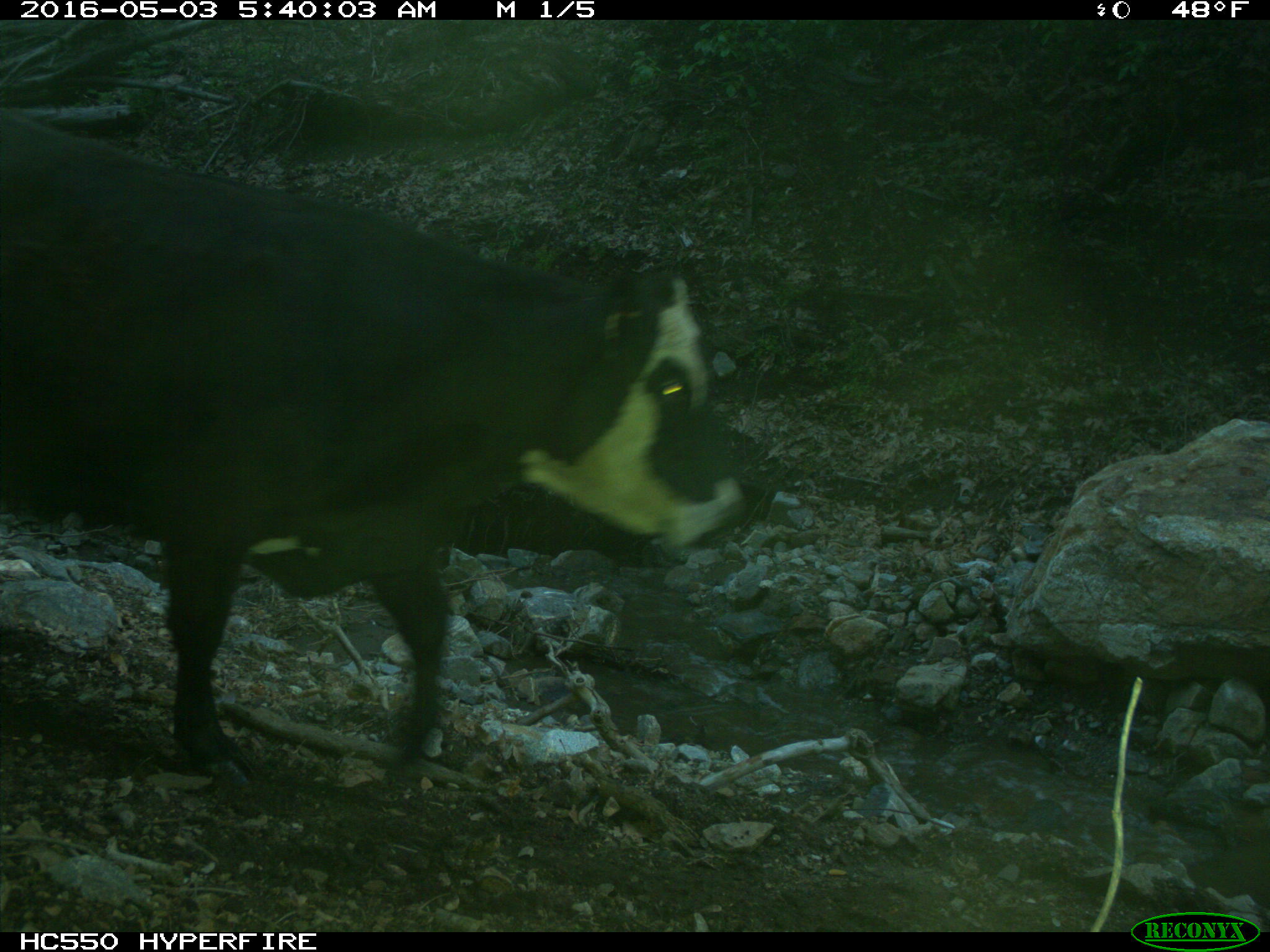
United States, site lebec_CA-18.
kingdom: Animalia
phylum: Chordata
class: Mammalia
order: Artiodactyla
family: Bovidae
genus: Bos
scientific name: Bos taurus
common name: domestic cow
Bos taurus (domestic cow).